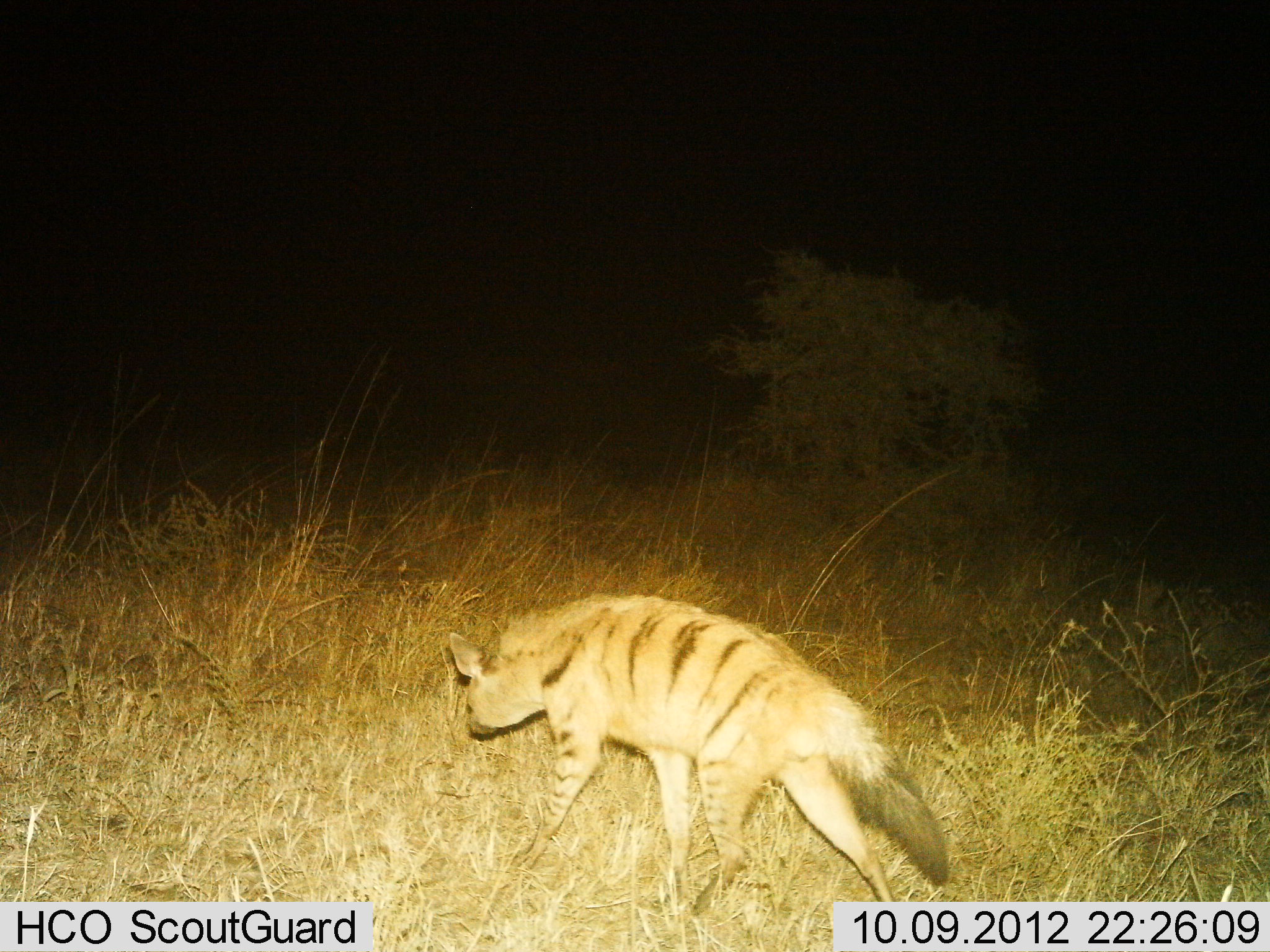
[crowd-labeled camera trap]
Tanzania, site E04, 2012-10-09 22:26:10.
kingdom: Animalia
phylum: Chordata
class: Mammalia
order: Carnivora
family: Hyaenidae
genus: Proteles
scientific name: Proteles cristatus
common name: aardwolf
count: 1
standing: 0%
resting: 0%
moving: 100%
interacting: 0%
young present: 0%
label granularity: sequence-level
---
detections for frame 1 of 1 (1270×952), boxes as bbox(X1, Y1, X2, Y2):
animal: bbox(447, 593, 949, 917)